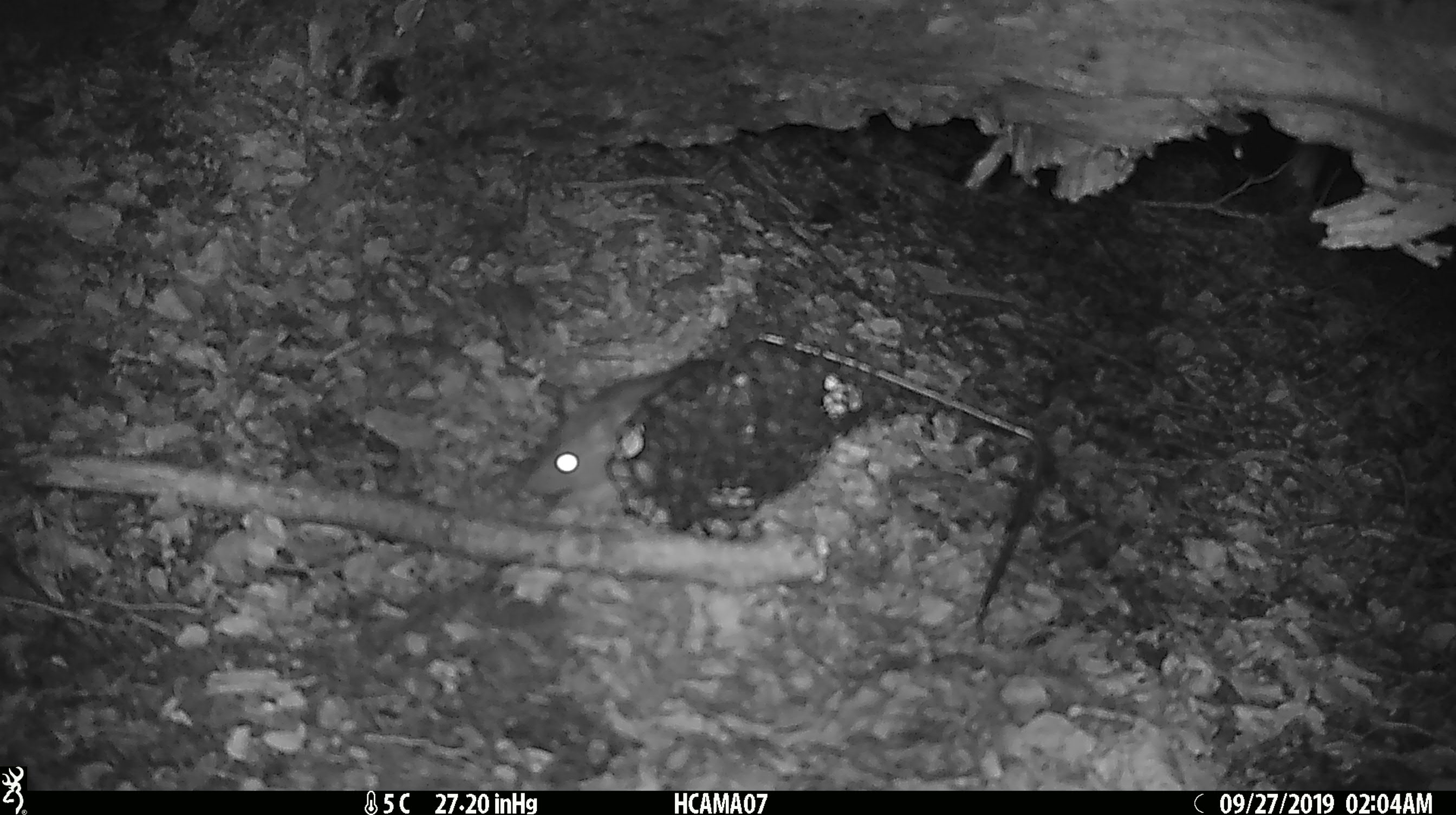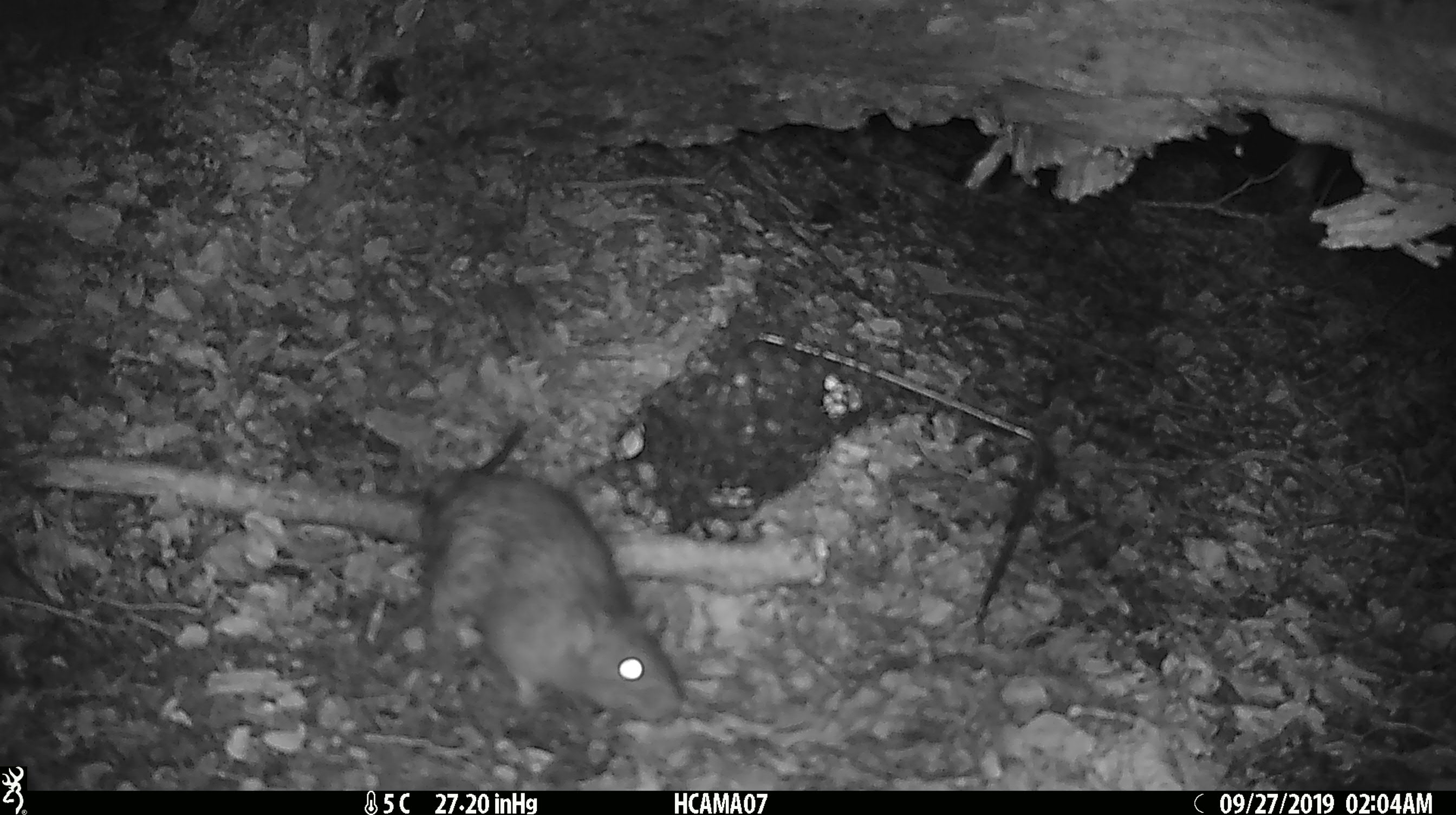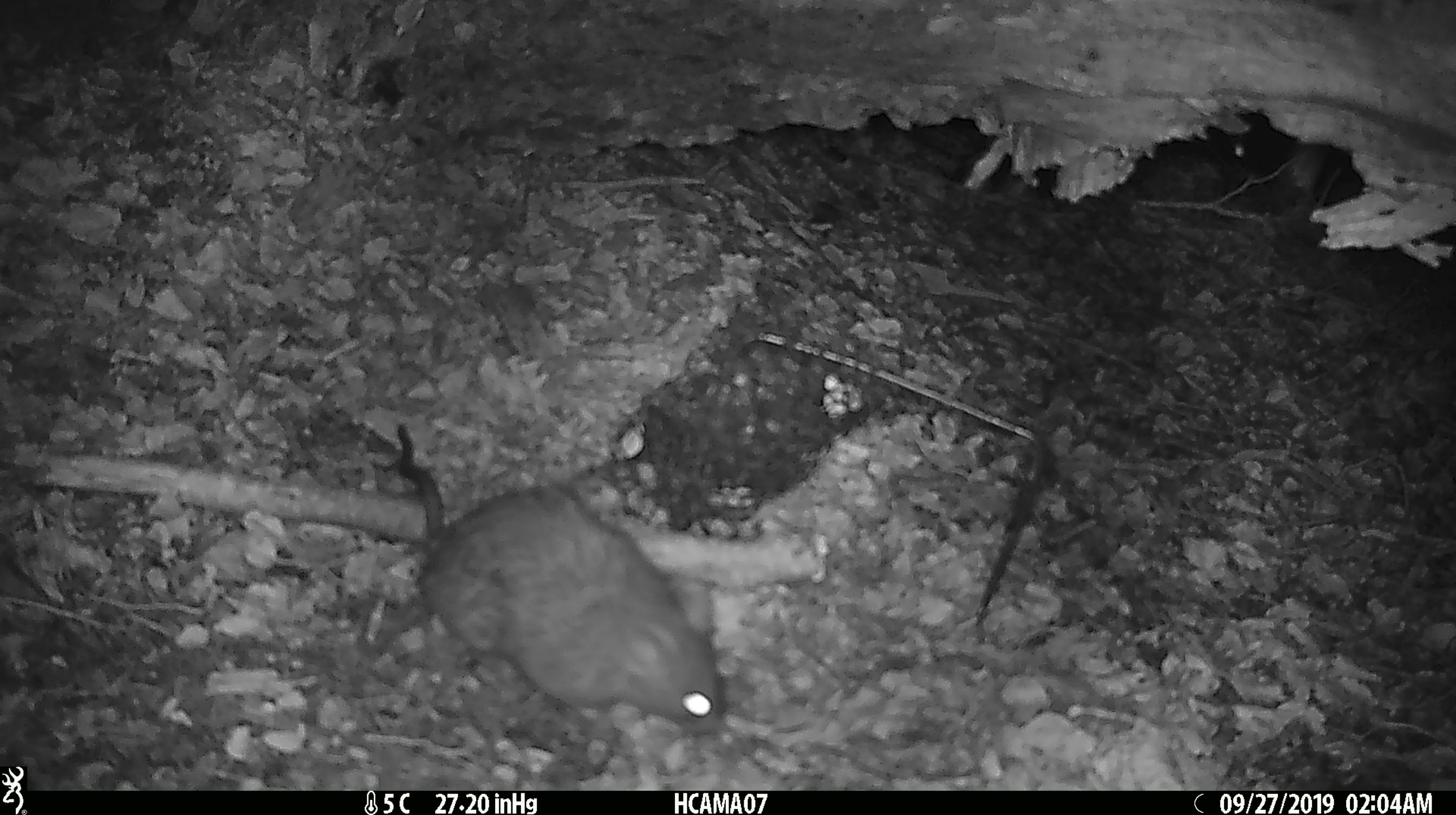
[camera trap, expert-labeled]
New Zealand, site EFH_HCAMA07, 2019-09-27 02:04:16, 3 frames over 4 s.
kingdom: Animalia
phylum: Chordata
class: Mammalia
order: Rodentia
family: Muridae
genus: Rattus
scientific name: Rattus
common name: rat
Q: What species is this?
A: Rat (Rattus).